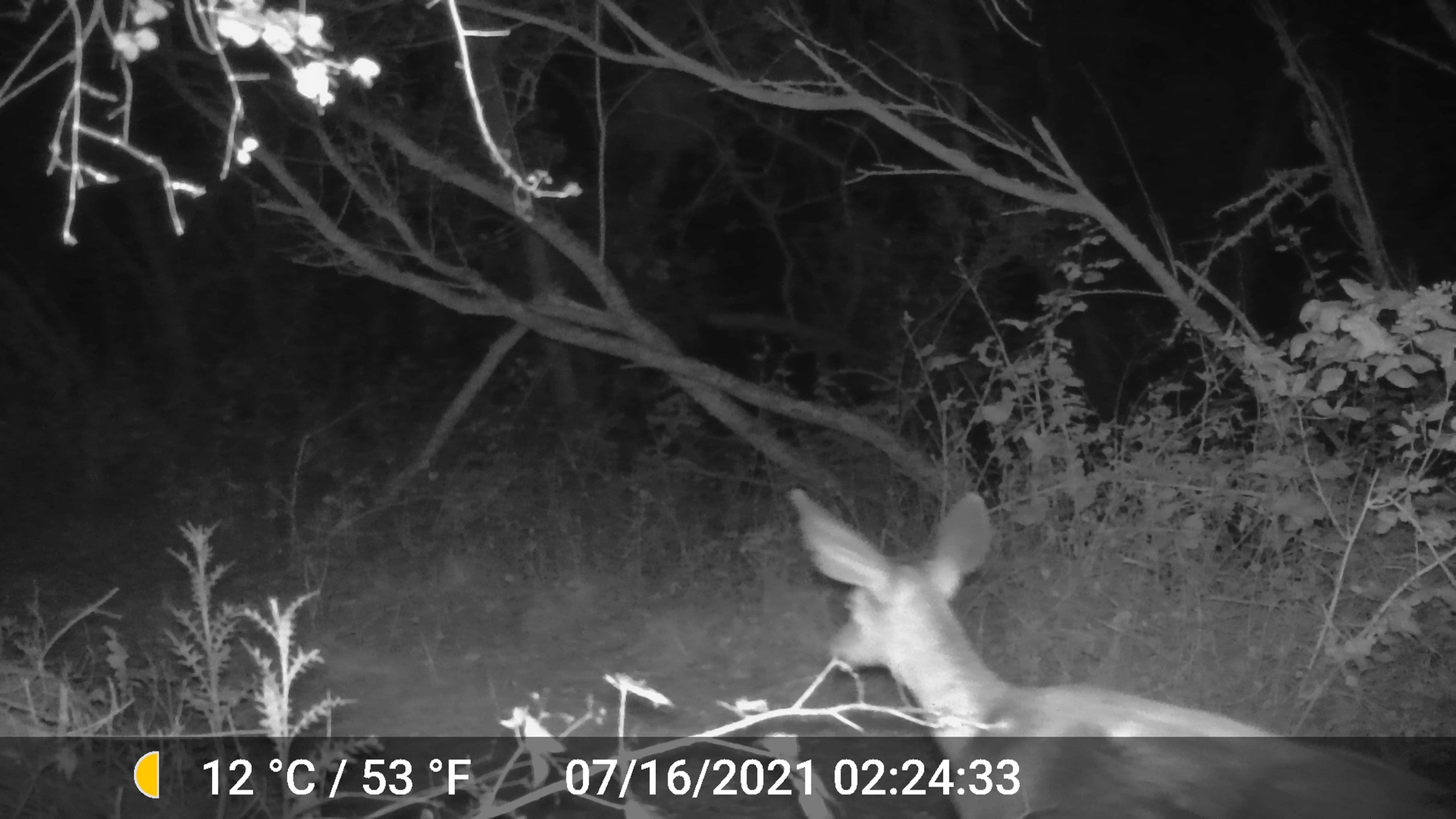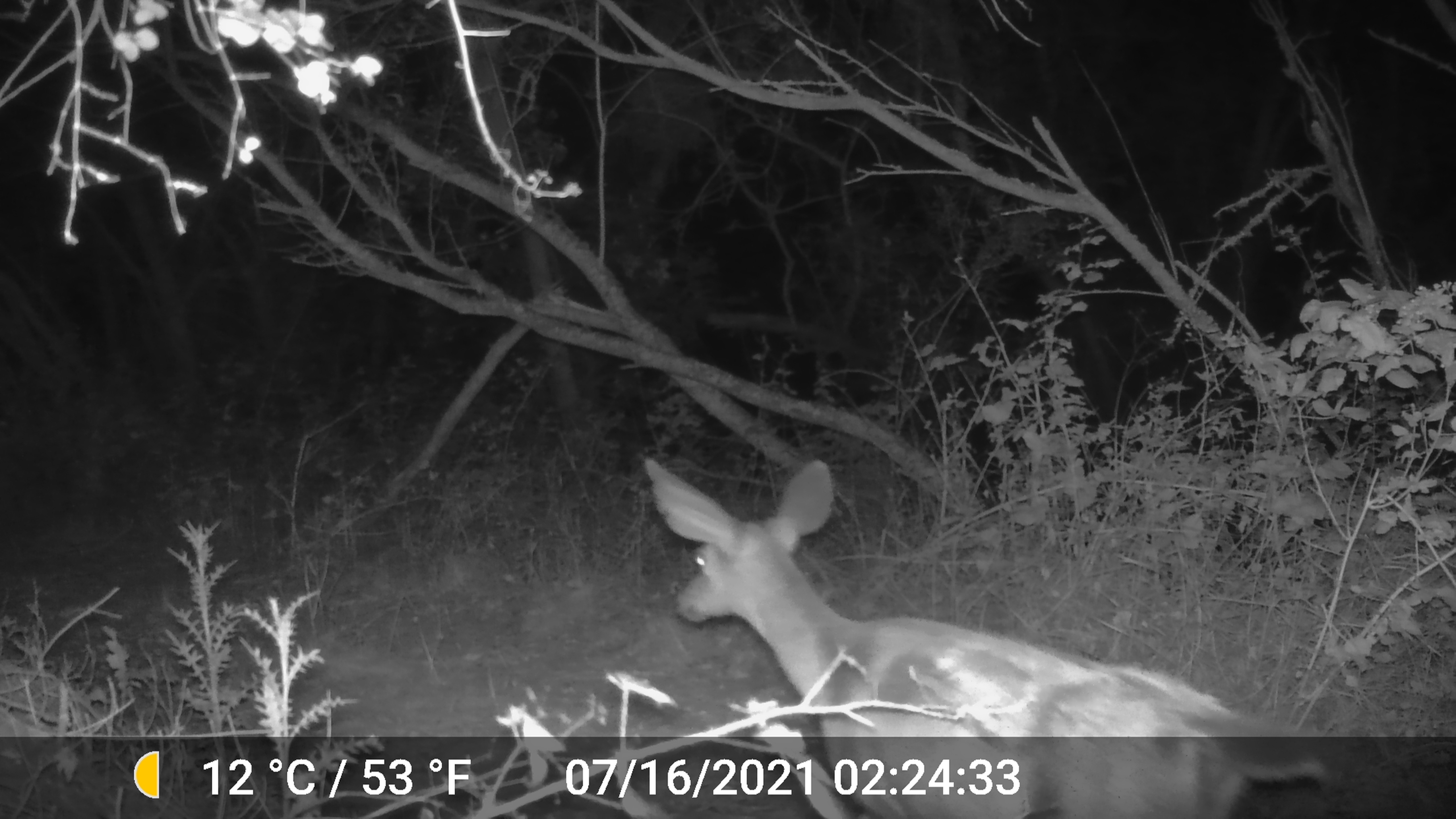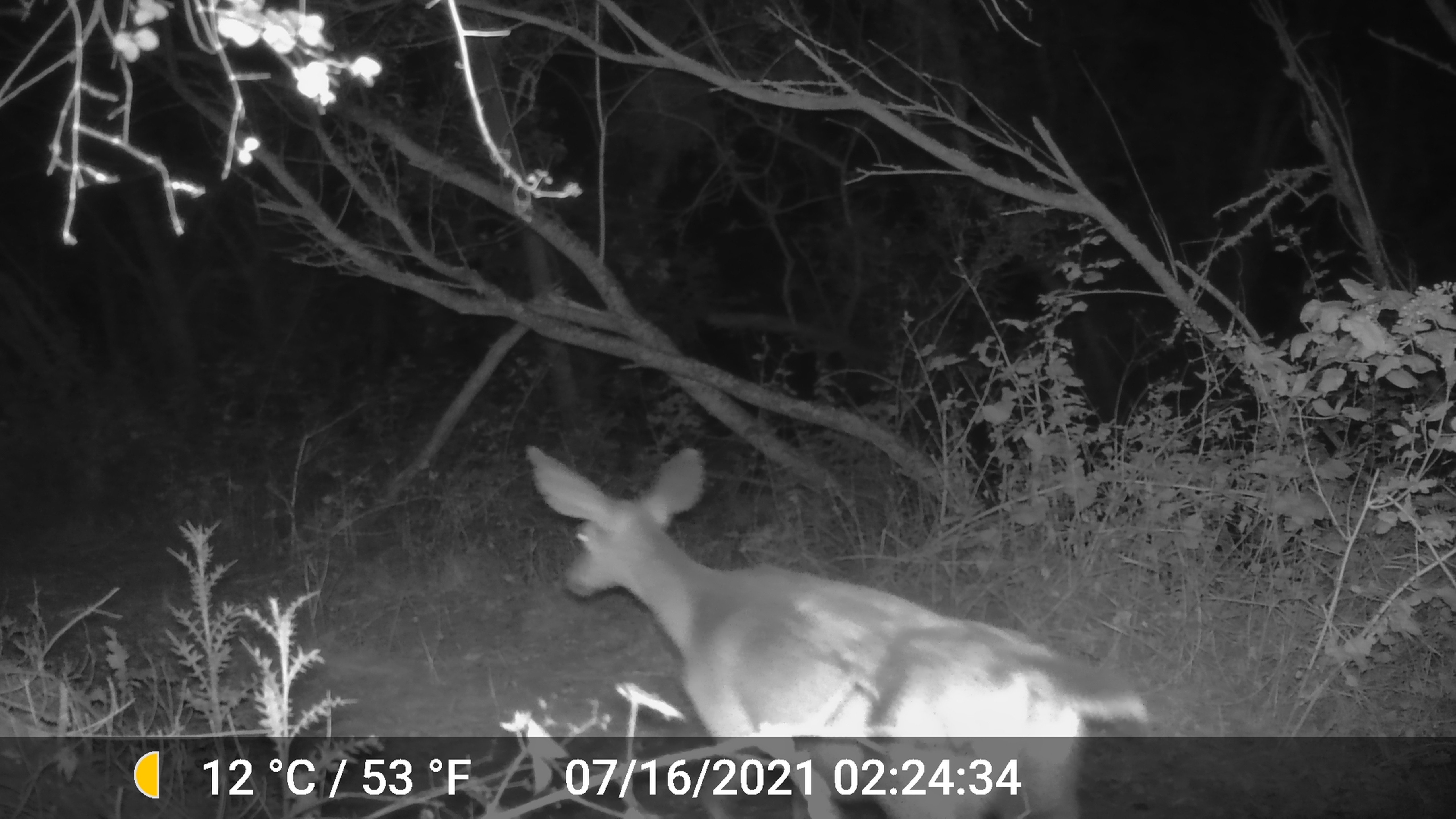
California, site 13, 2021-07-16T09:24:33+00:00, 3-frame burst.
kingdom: Animalia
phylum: Chordata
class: Mammalia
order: Artiodactyla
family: Cervidae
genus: Odocoileus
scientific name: Odocoileus hemionus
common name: mule deer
Mule deer (Odocoileus hemionus).